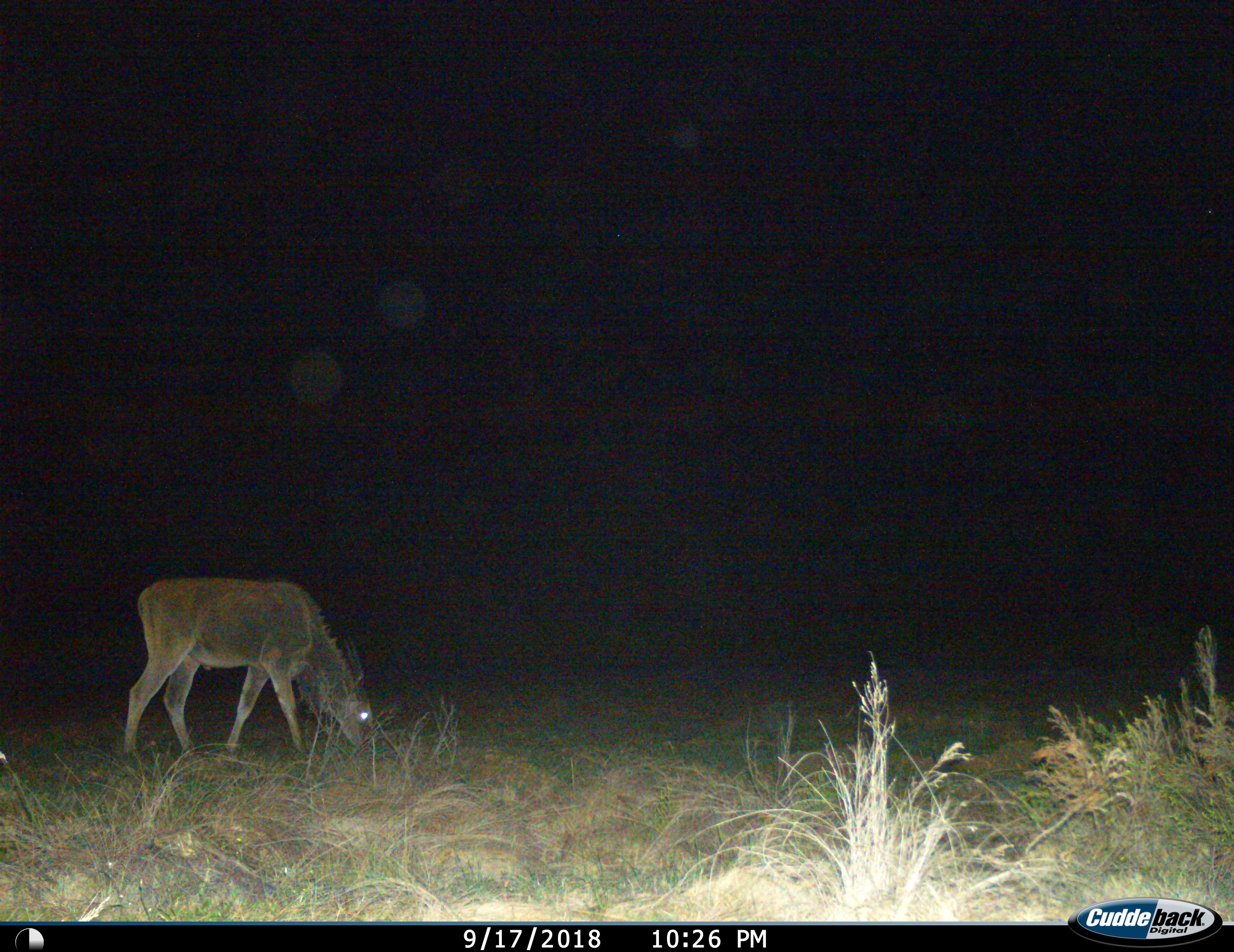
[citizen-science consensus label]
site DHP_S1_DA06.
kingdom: Animalia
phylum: Chordata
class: Mammalia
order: Artiodactyla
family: Bovidae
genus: Tragelaphus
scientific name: Tragelaphus oryx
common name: eland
Eland (Tragelaphus oryx), count 1. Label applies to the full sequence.